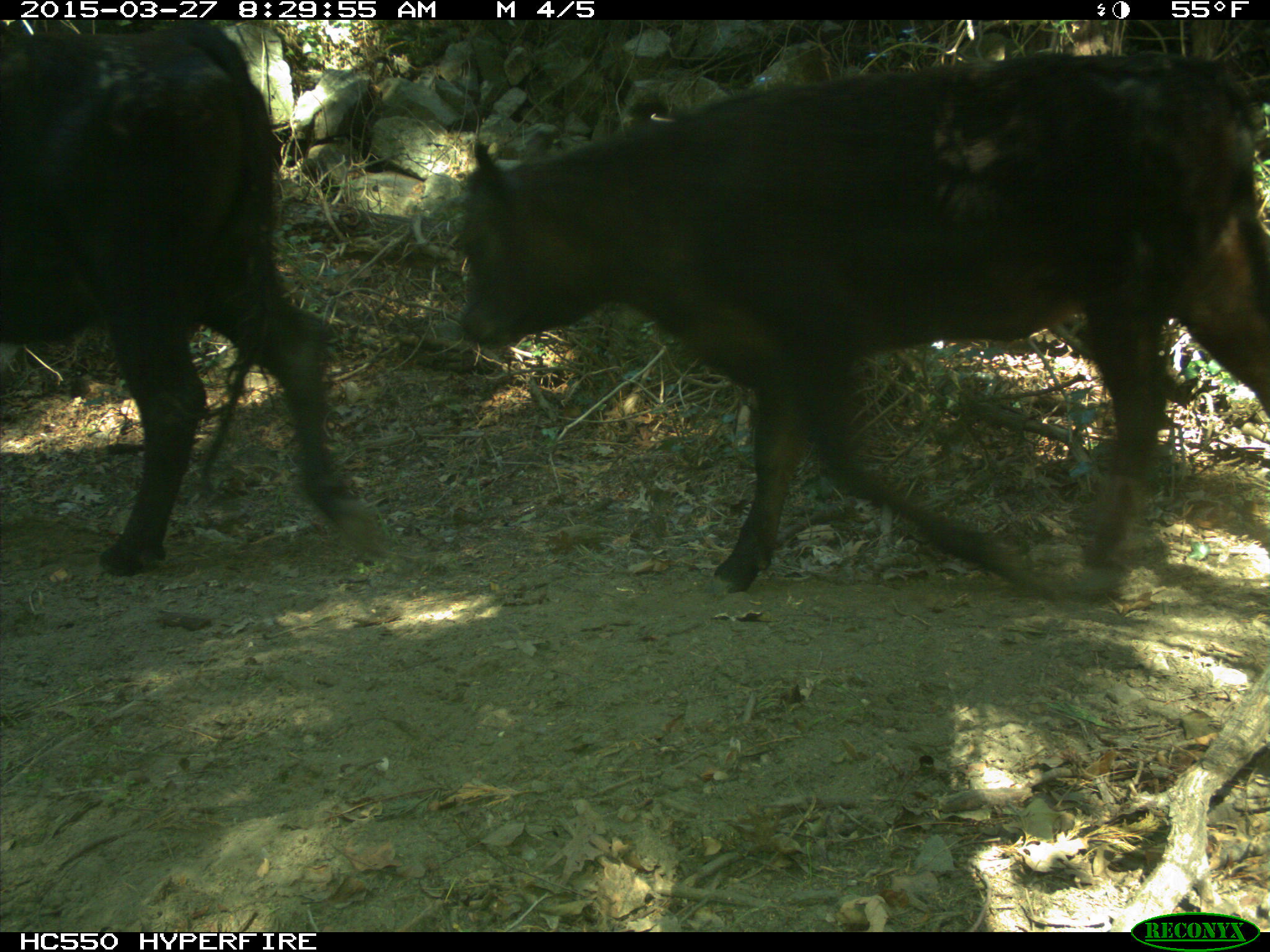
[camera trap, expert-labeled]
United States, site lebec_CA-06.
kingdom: Animalia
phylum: Chordata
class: Mammalia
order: Artiodactyla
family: Bovidae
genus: Bos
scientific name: Bos taurus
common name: domestic cow